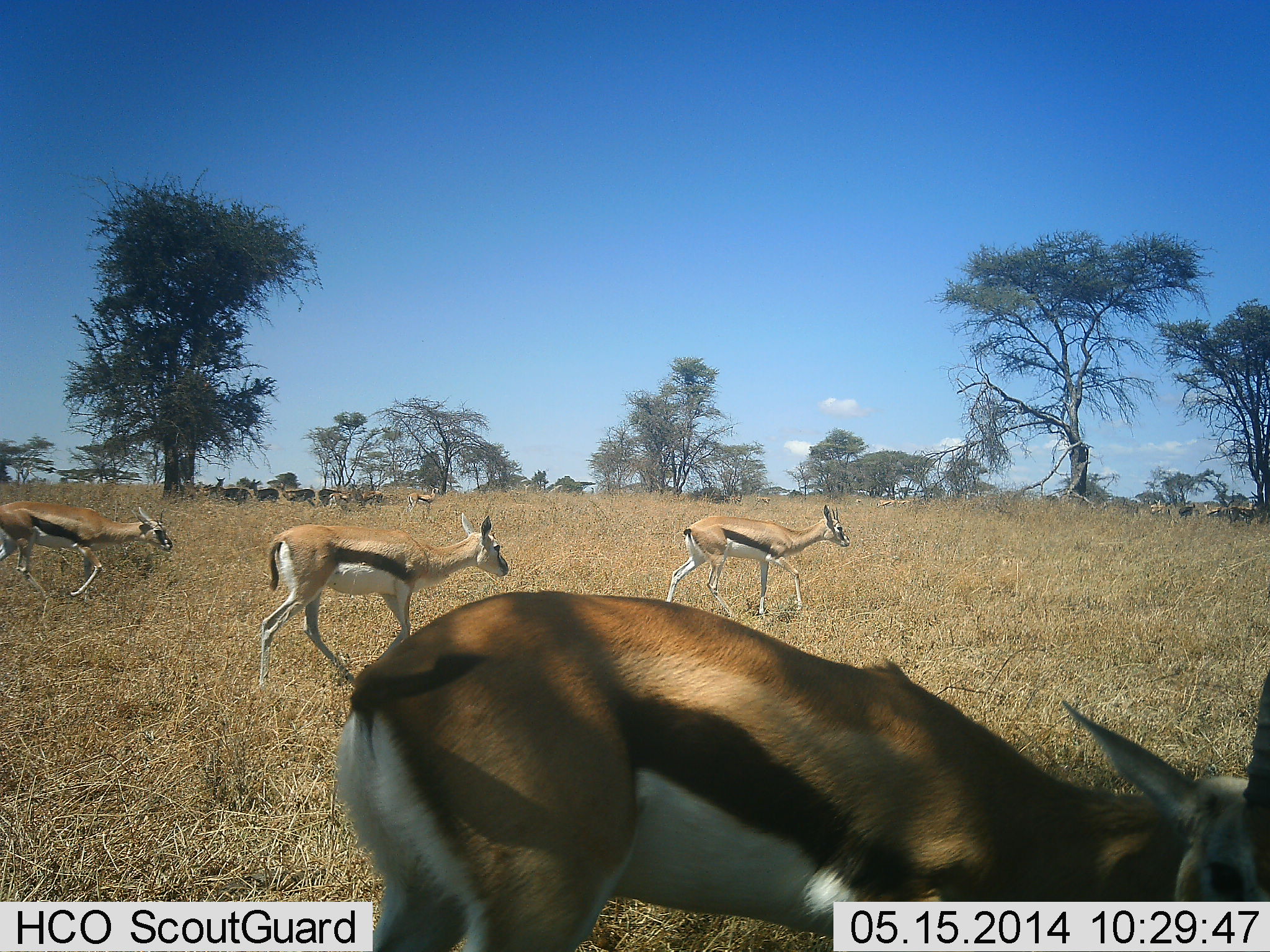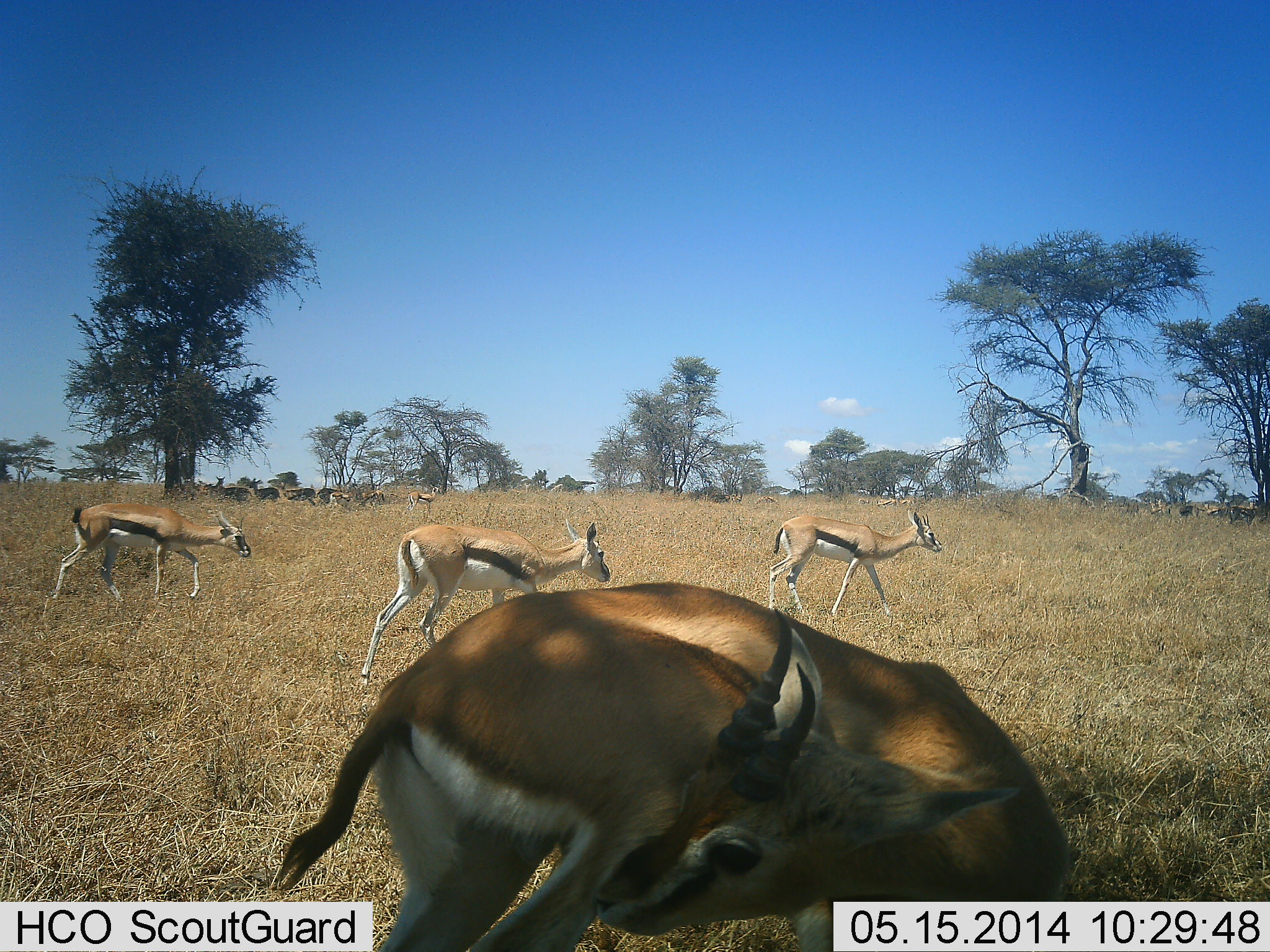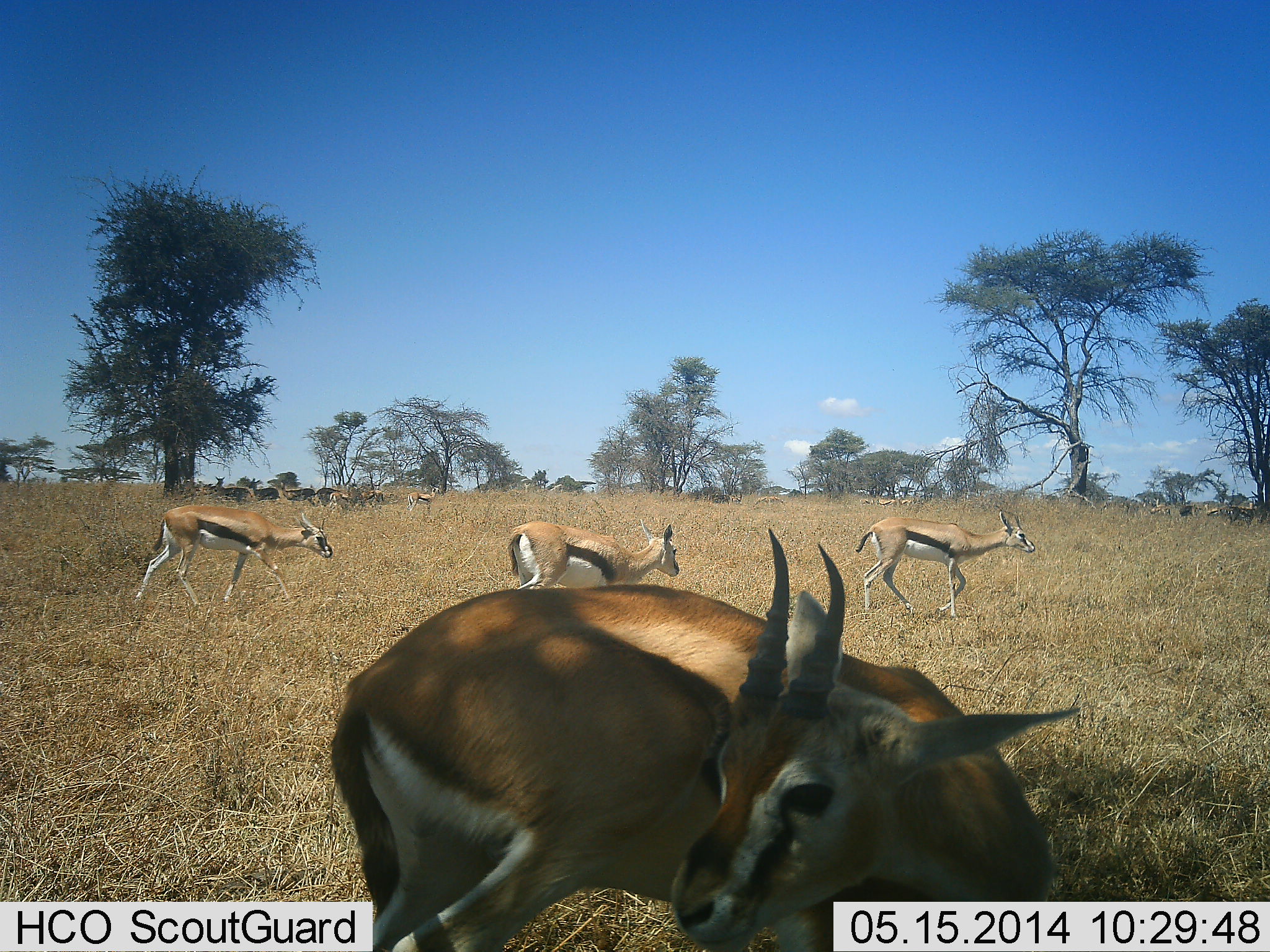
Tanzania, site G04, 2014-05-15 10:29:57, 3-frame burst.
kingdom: Animalia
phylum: Chordata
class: Mammalia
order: Artiodactyla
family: Bovidae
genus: Eudorcas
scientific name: Eudorcas thomsonii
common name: thomson's gazelle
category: gazellethomsons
Gazellethomsons (thomson's gazelle) (Eudorcas thomsonii), count 11-50. Behavior (volunteer vote fractions): standing 40%, resting 10%, moving 70%, interacting 0%. Young present (vote fraction): 0%. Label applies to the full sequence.